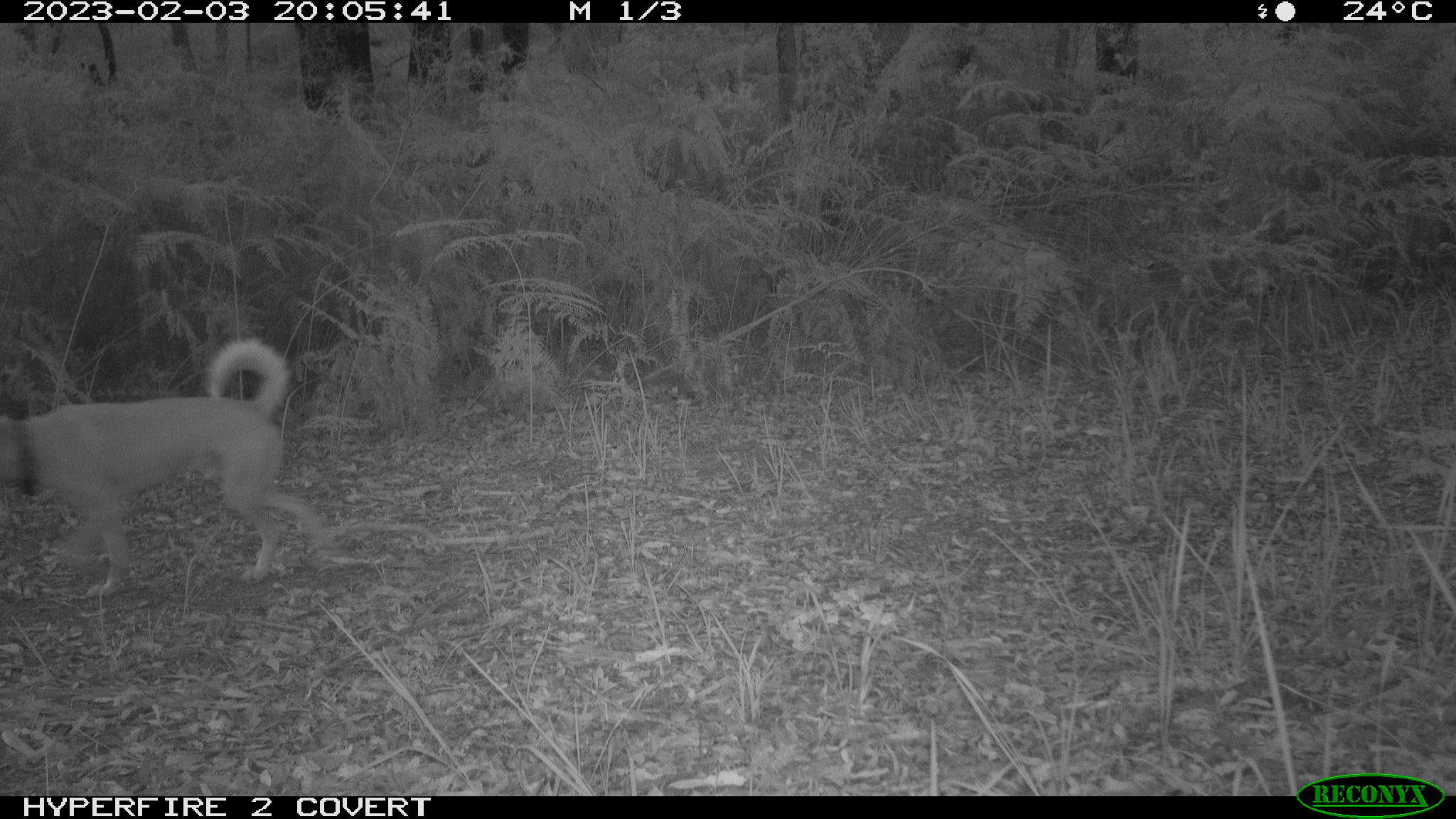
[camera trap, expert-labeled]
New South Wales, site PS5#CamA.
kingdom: Animalia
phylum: Chordata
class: Mammalia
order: Carnivora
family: Canidae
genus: Canis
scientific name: Canis familiaris dingo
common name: dingo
Dingo (Canis familiaris dingo).